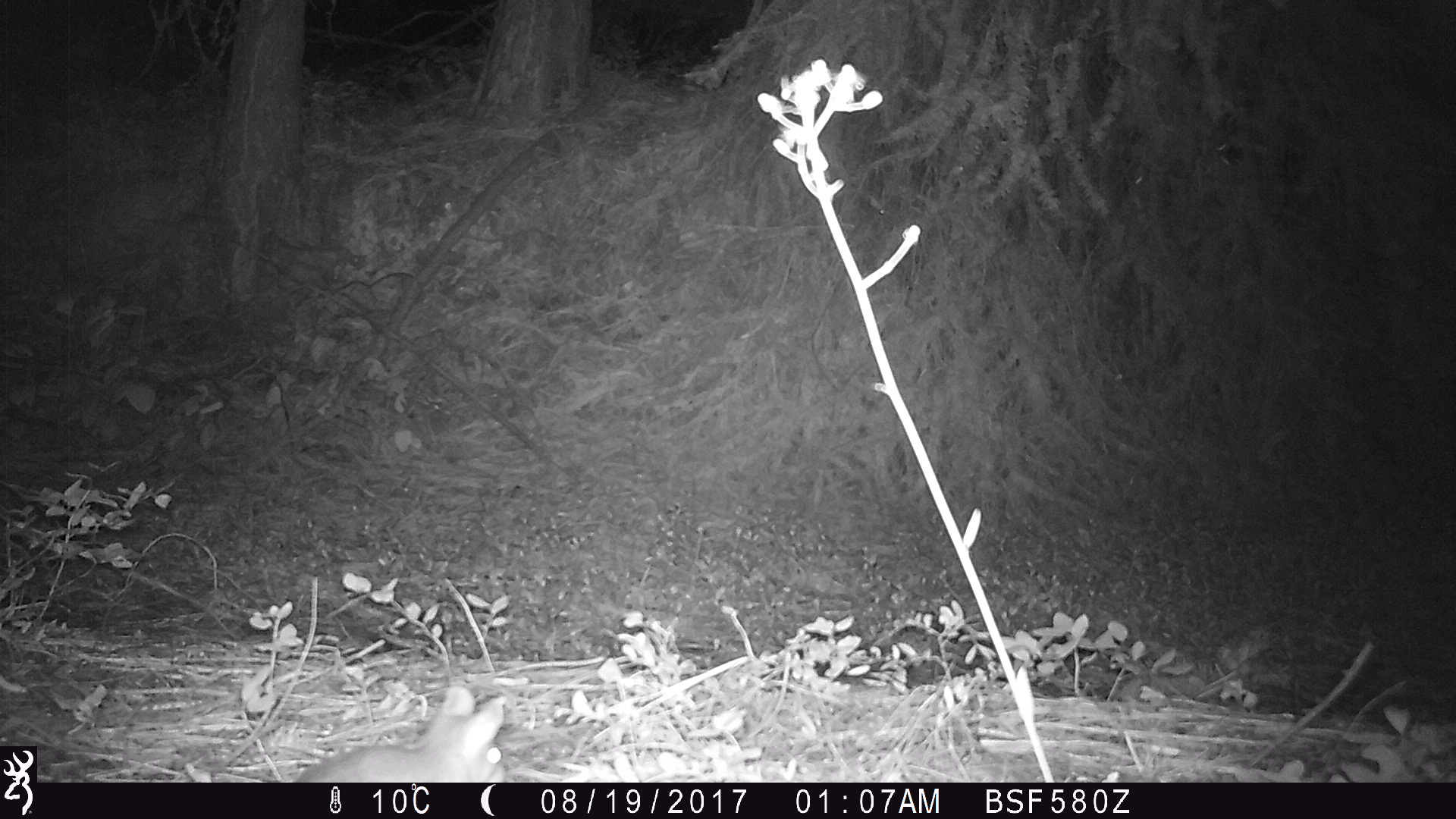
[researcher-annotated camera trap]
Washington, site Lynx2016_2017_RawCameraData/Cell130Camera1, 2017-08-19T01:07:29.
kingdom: Animalia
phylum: Chordata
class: Mammalia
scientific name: Mammalia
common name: small mammal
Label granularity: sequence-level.